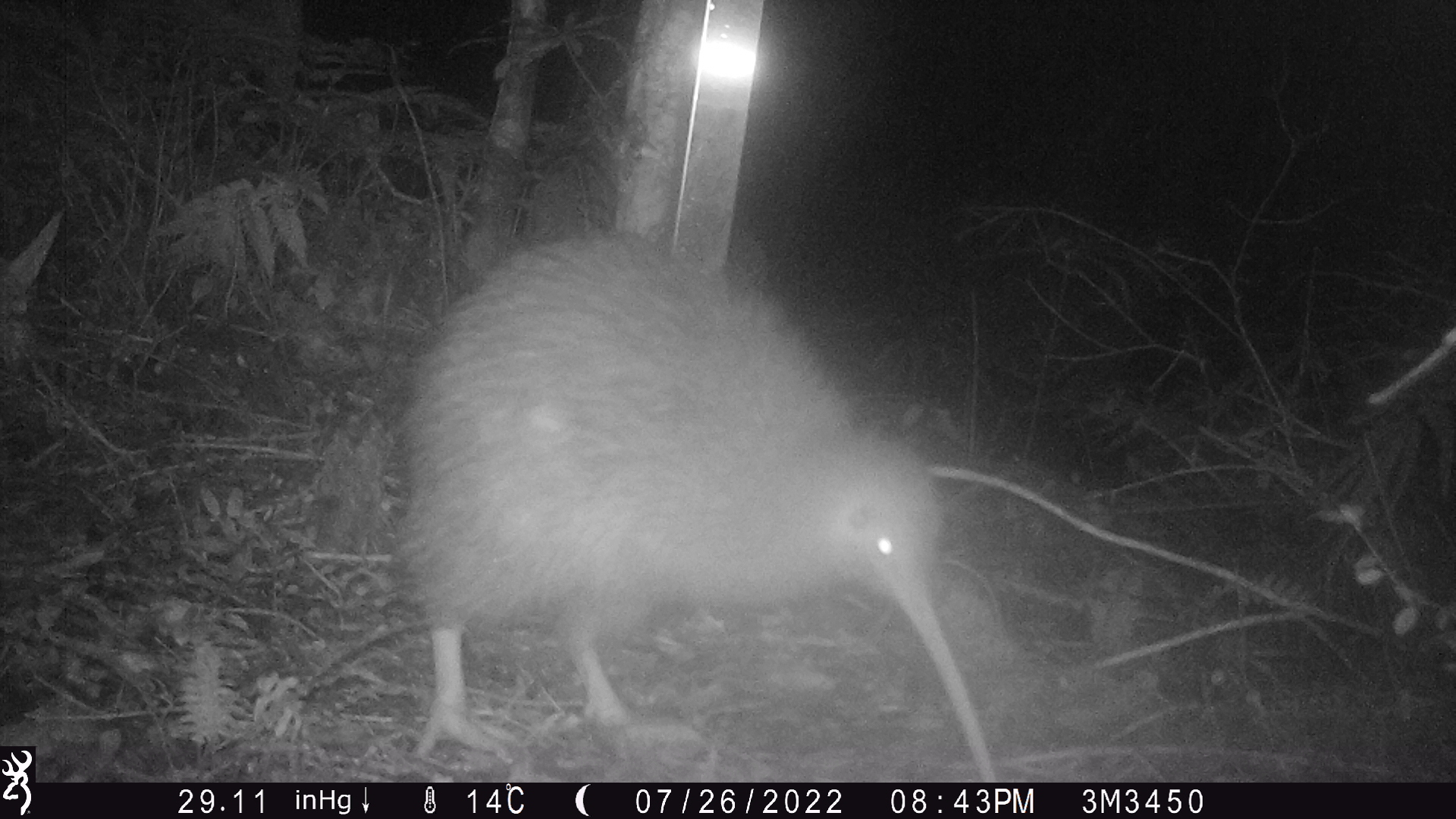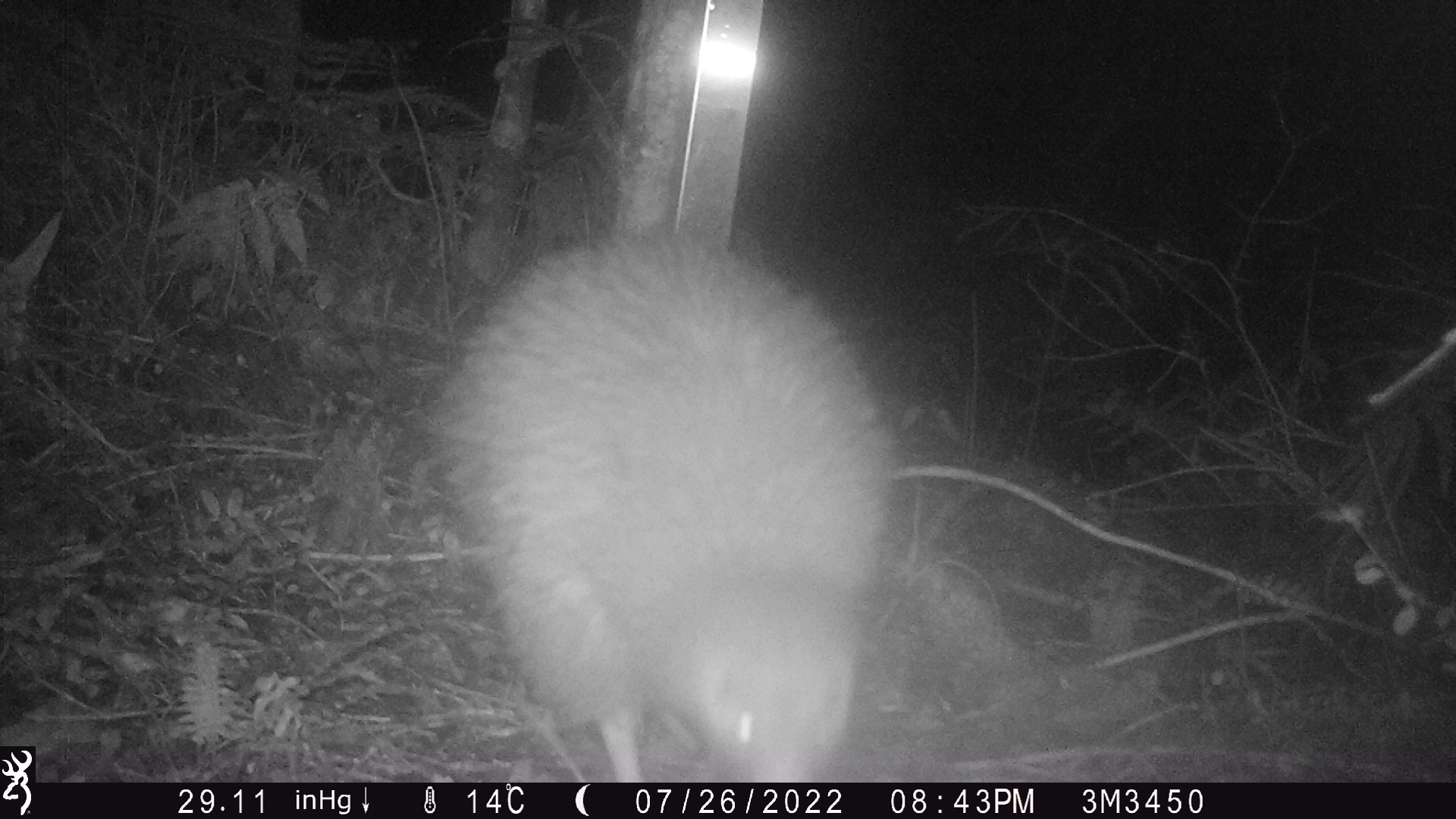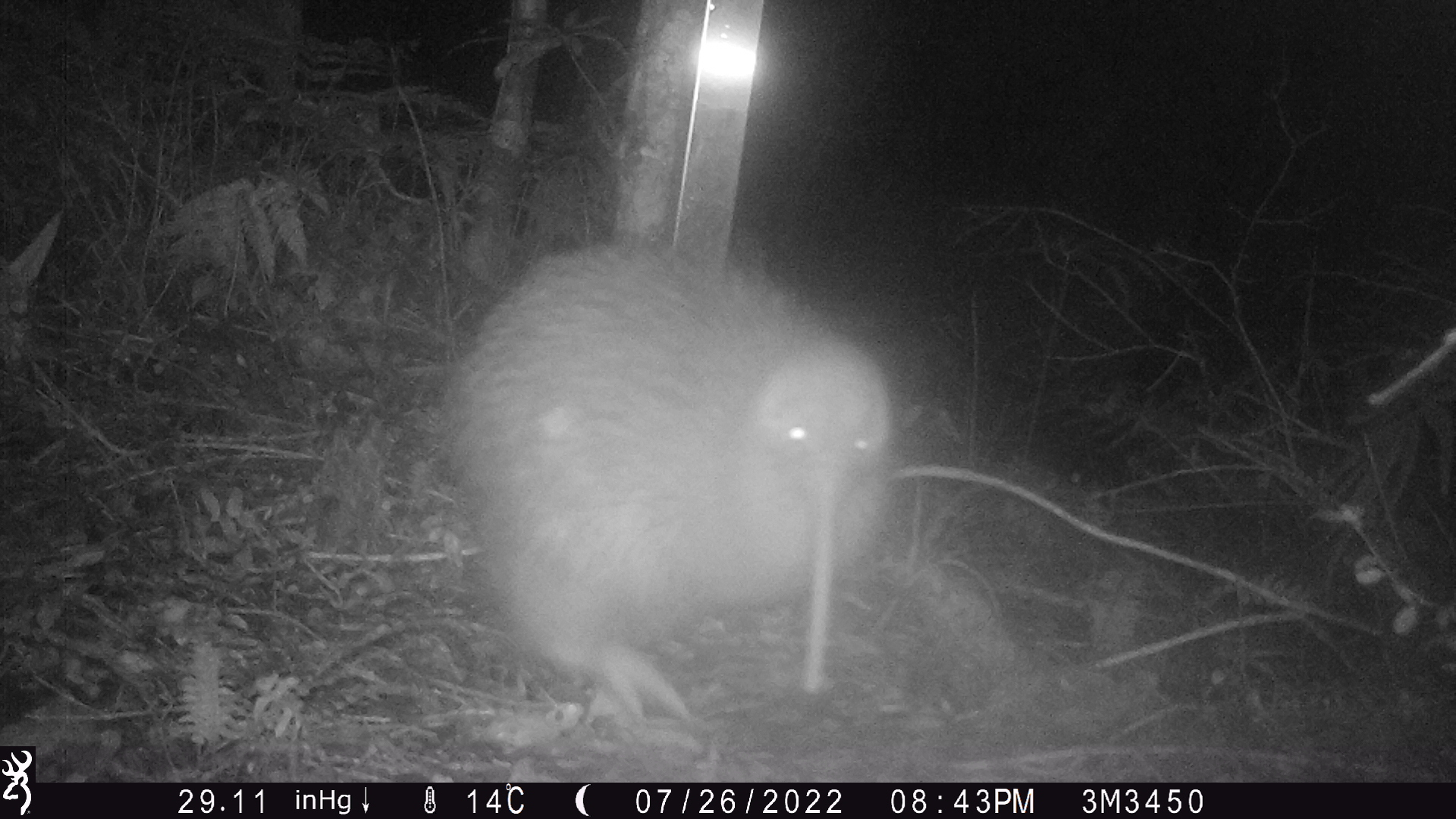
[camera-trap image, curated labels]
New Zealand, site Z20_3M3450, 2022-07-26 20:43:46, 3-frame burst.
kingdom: Animalia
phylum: Chordata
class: Aves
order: Apterygiformes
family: Apterygidae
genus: Apteryx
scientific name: Apteryx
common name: kiwi